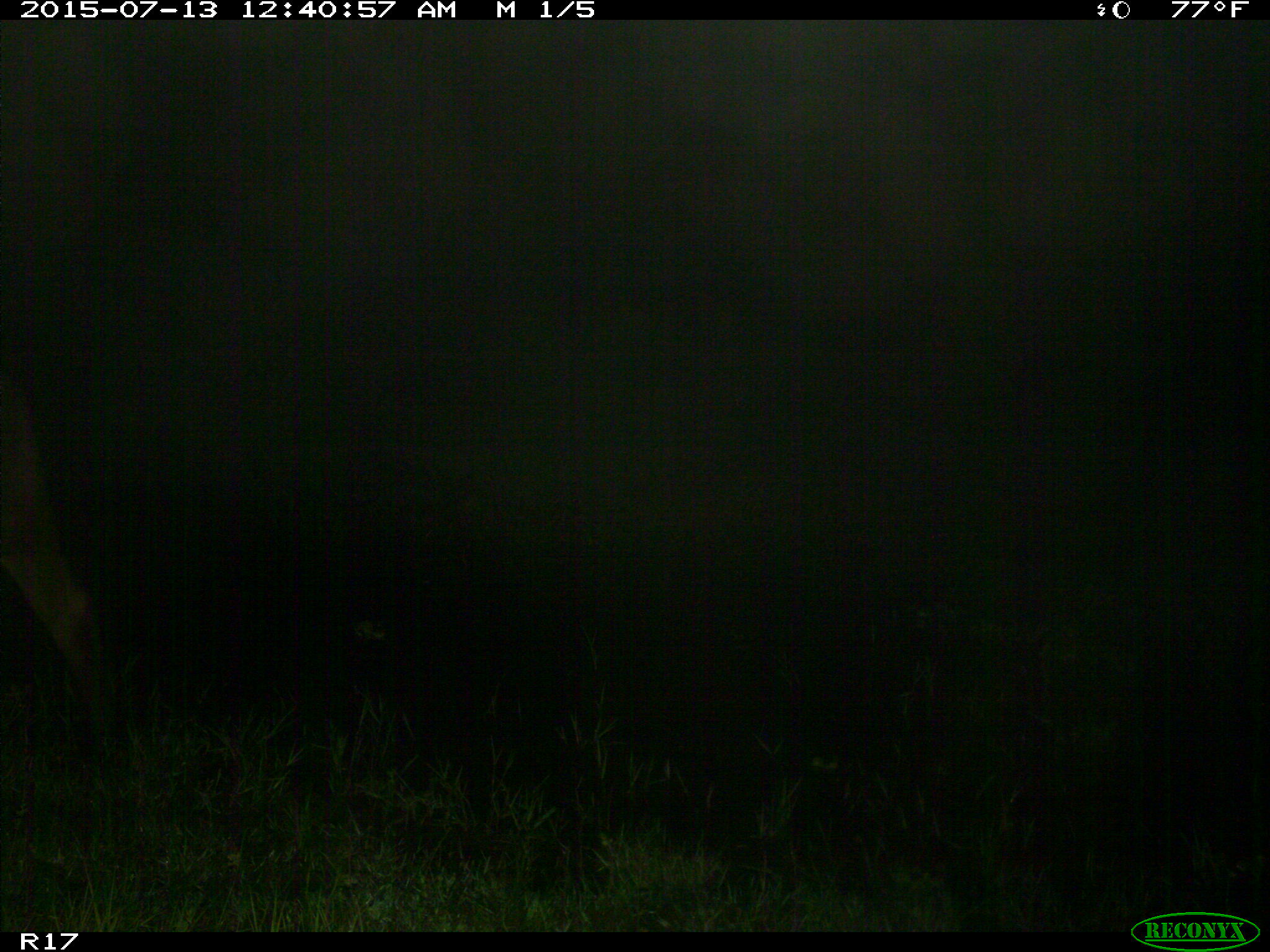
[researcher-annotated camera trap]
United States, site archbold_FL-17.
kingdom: Animalia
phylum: Chordata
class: Mammalia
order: Artiodactyla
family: Bovidae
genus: Bos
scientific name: Bos taurus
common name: domestic cow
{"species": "Bos taurus (domestic cow)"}